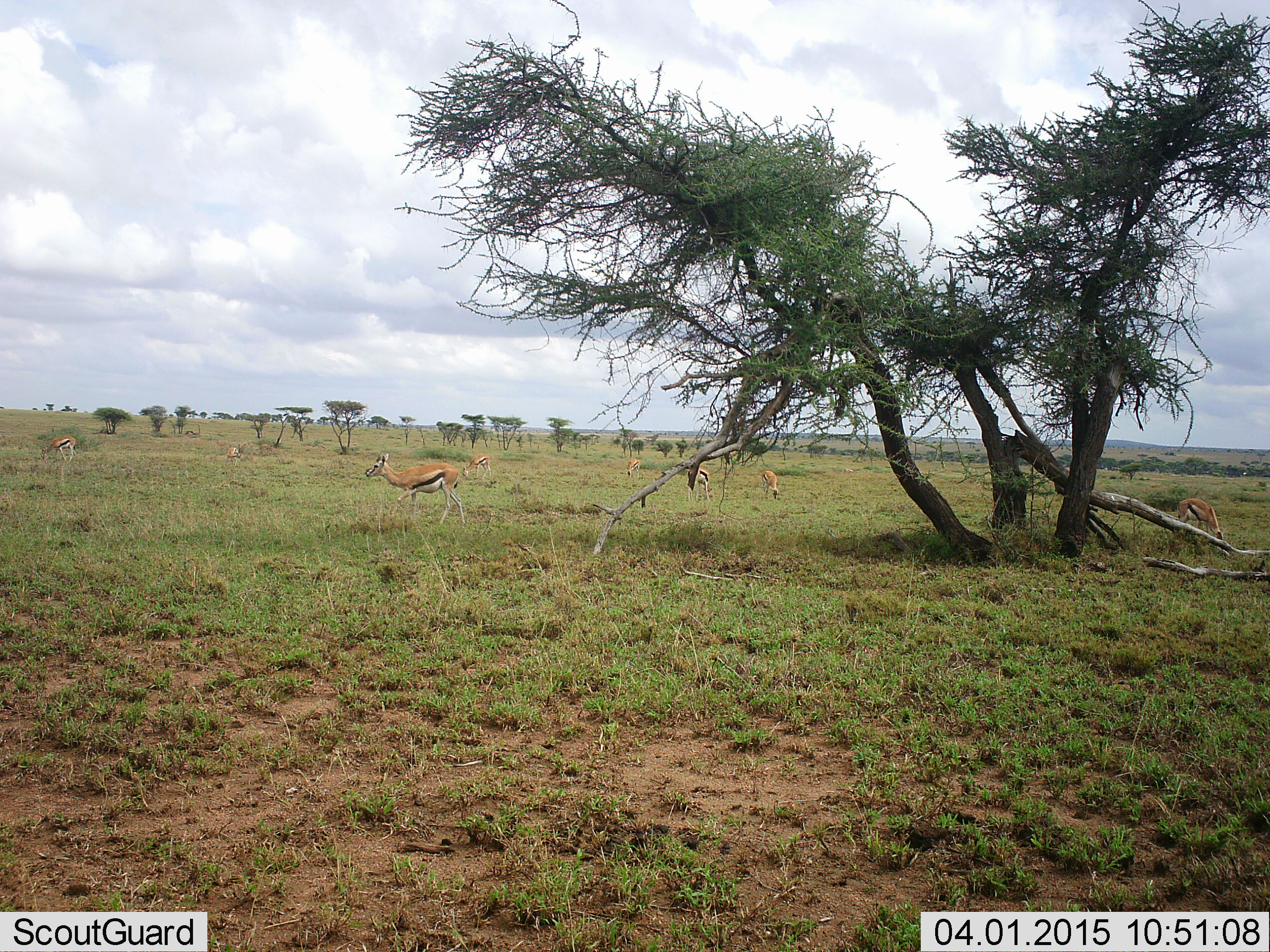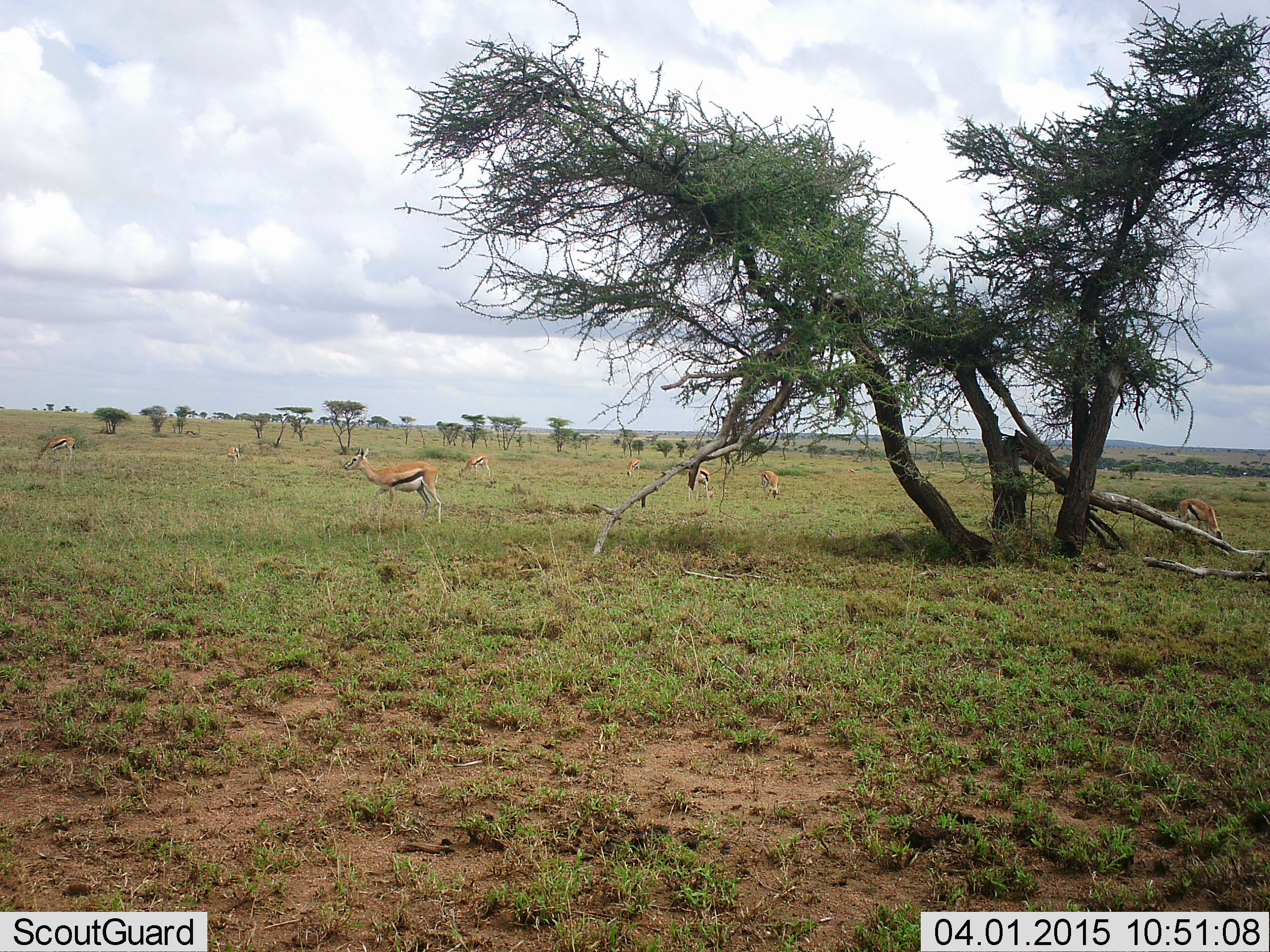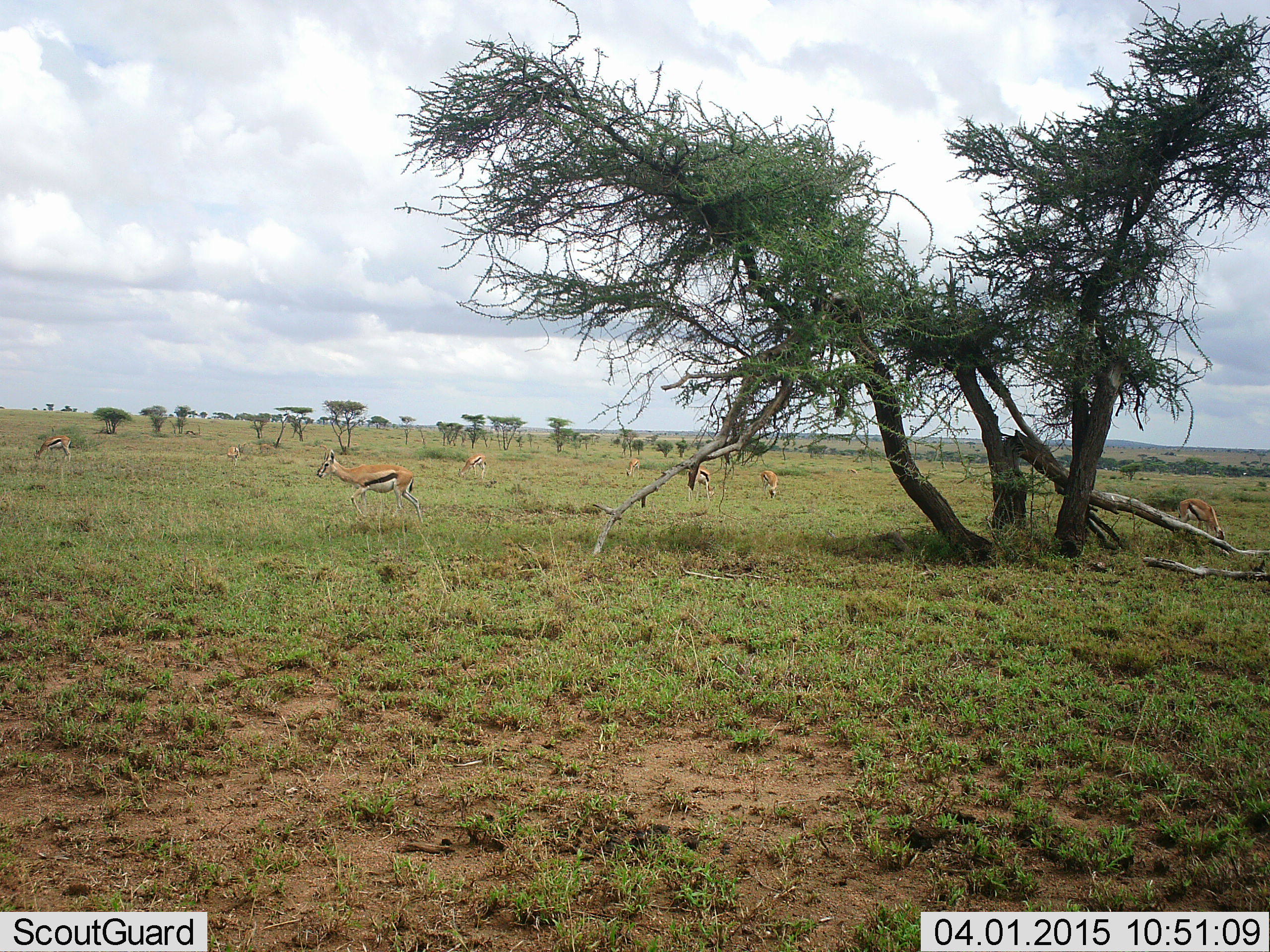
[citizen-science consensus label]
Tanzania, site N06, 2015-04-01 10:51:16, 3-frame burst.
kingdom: Animalia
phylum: Chordata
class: Mammalia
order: Artiodactyla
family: Bovidae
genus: Eudorcas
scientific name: Eudorcas thomsonii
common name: thomson's gazelle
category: gazellethomsons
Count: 7.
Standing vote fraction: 70%.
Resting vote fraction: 10%.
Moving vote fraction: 40%.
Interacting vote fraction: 0%.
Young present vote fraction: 0%.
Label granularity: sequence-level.